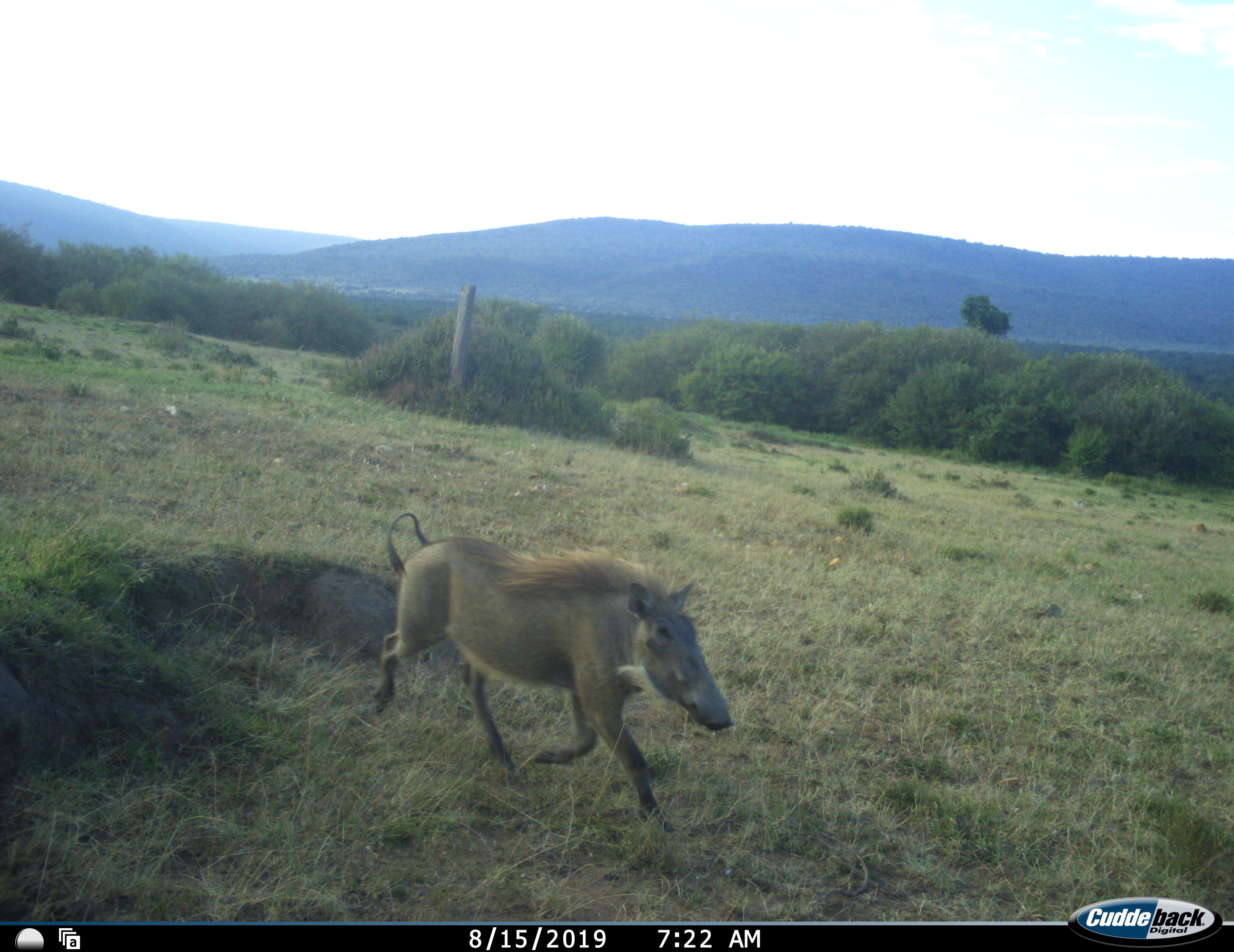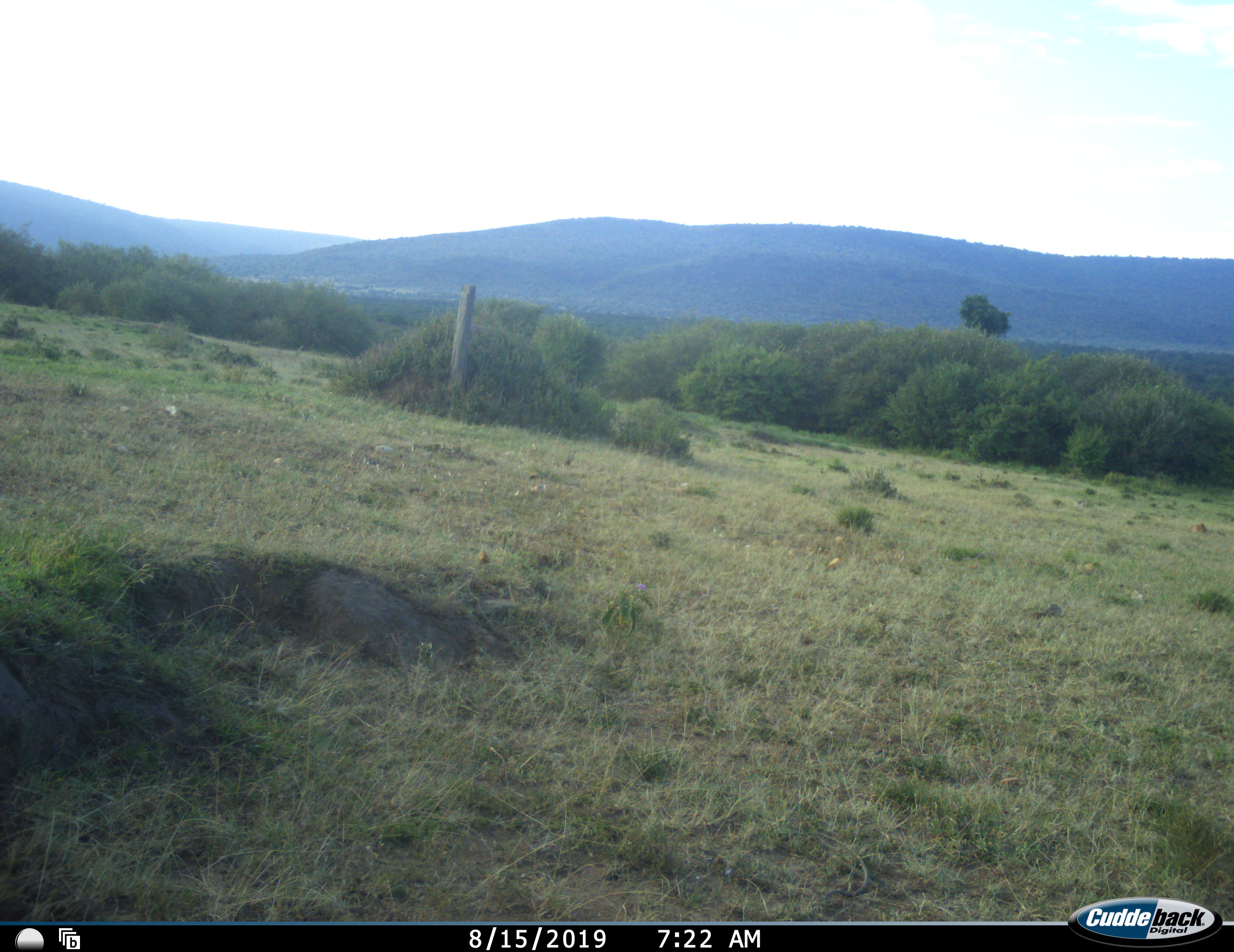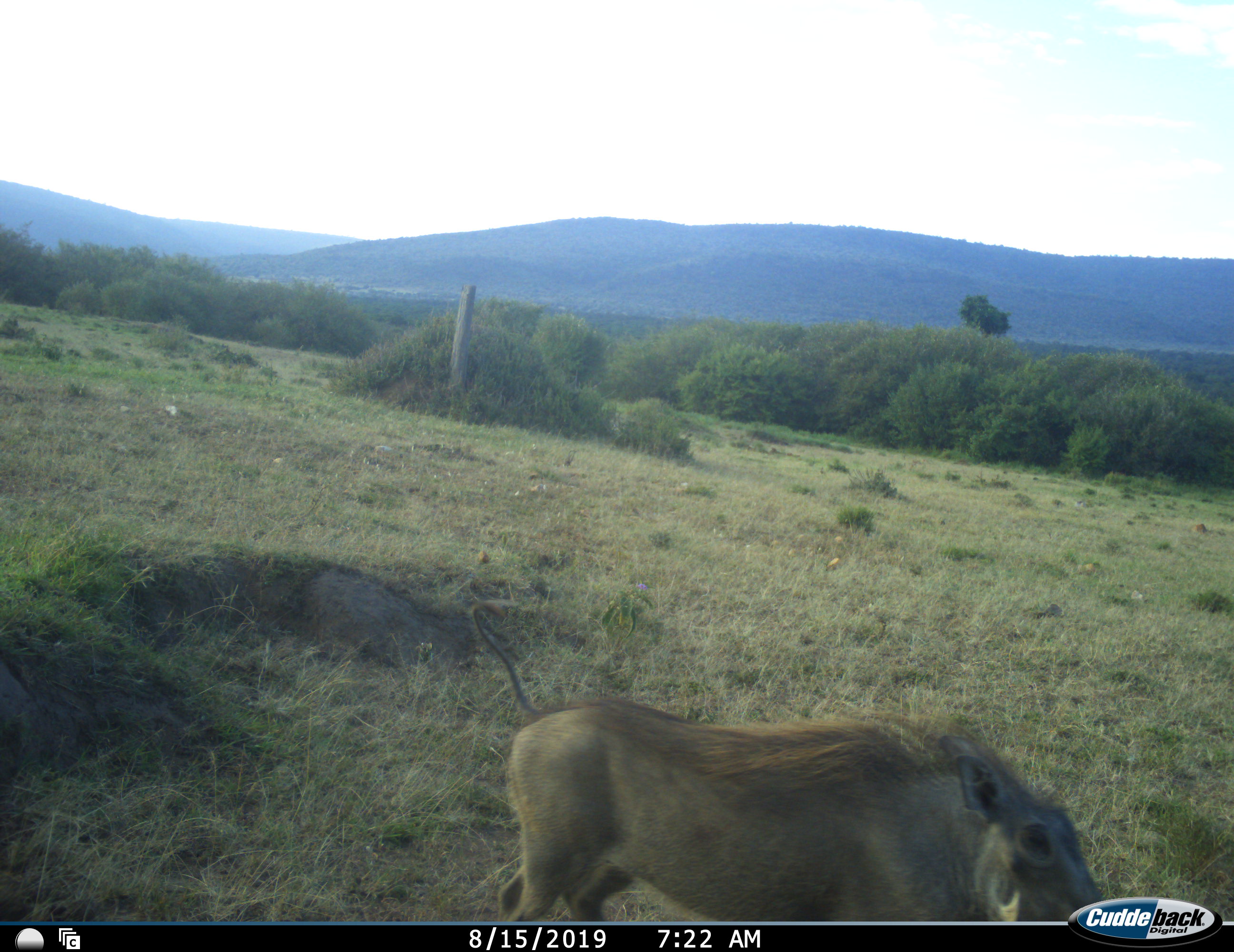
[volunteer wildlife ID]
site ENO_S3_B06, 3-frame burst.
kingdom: Animalia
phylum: Chordata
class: Mammalia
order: Artiodactyla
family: Suidae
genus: Phacochoerus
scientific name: Phacochoerus africanus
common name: warthog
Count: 1.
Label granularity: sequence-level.